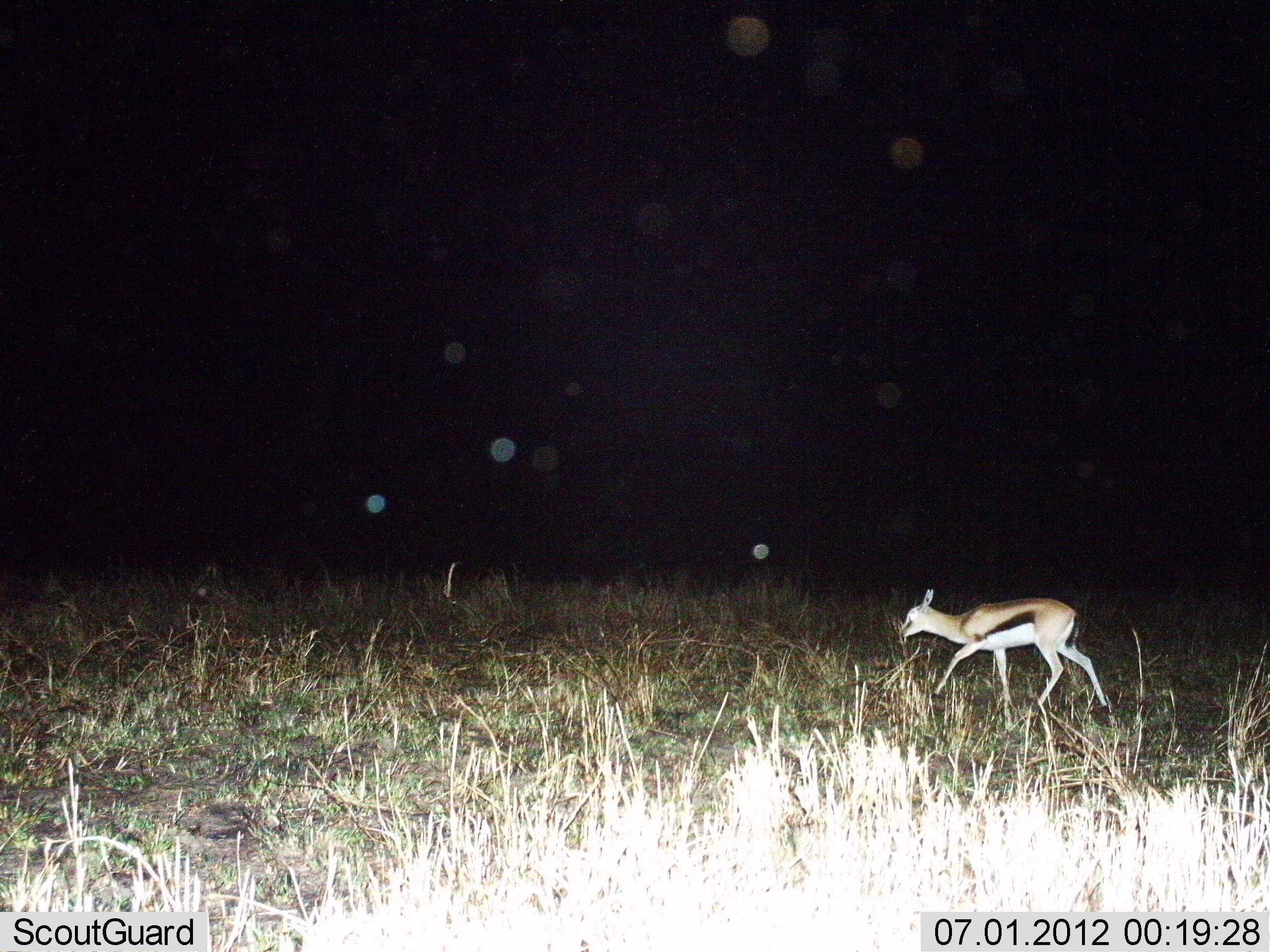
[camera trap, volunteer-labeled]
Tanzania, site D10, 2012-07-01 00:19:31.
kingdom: Animalia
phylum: Chordata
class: Mammalia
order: Artiodactyla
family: Bovidae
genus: Eudorcas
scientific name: Eudorcas thomsonii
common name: thomson's gazelle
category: gazellethomsons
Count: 1.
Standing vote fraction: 20%.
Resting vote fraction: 0%.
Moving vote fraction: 80%.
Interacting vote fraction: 0%.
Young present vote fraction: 10%.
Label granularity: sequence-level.